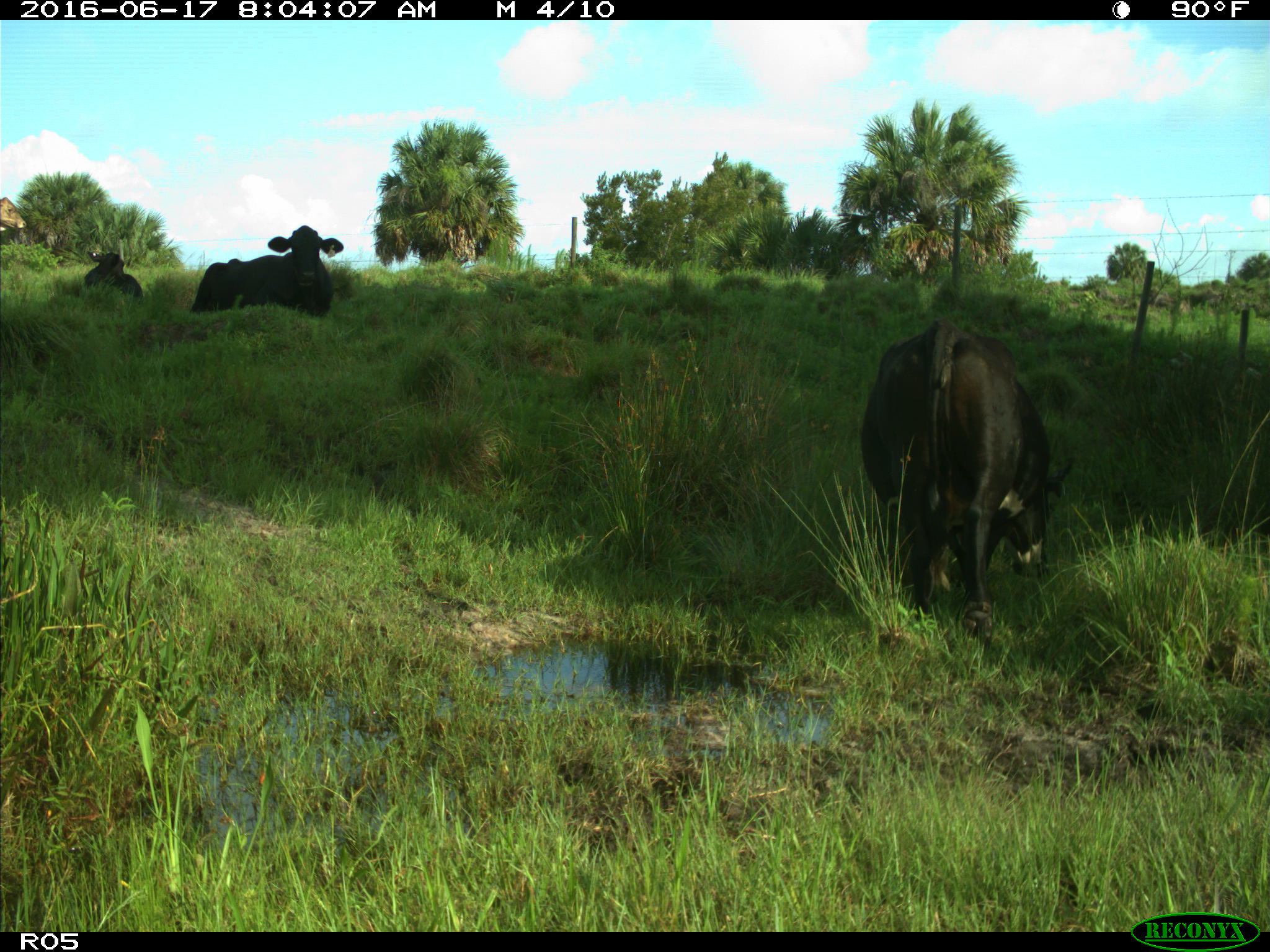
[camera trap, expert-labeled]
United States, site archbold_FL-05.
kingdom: Animalia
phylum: Chordata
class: Mammalia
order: Artiodactyla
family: Bovidae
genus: Bos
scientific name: Bos taurus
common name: domestic cow